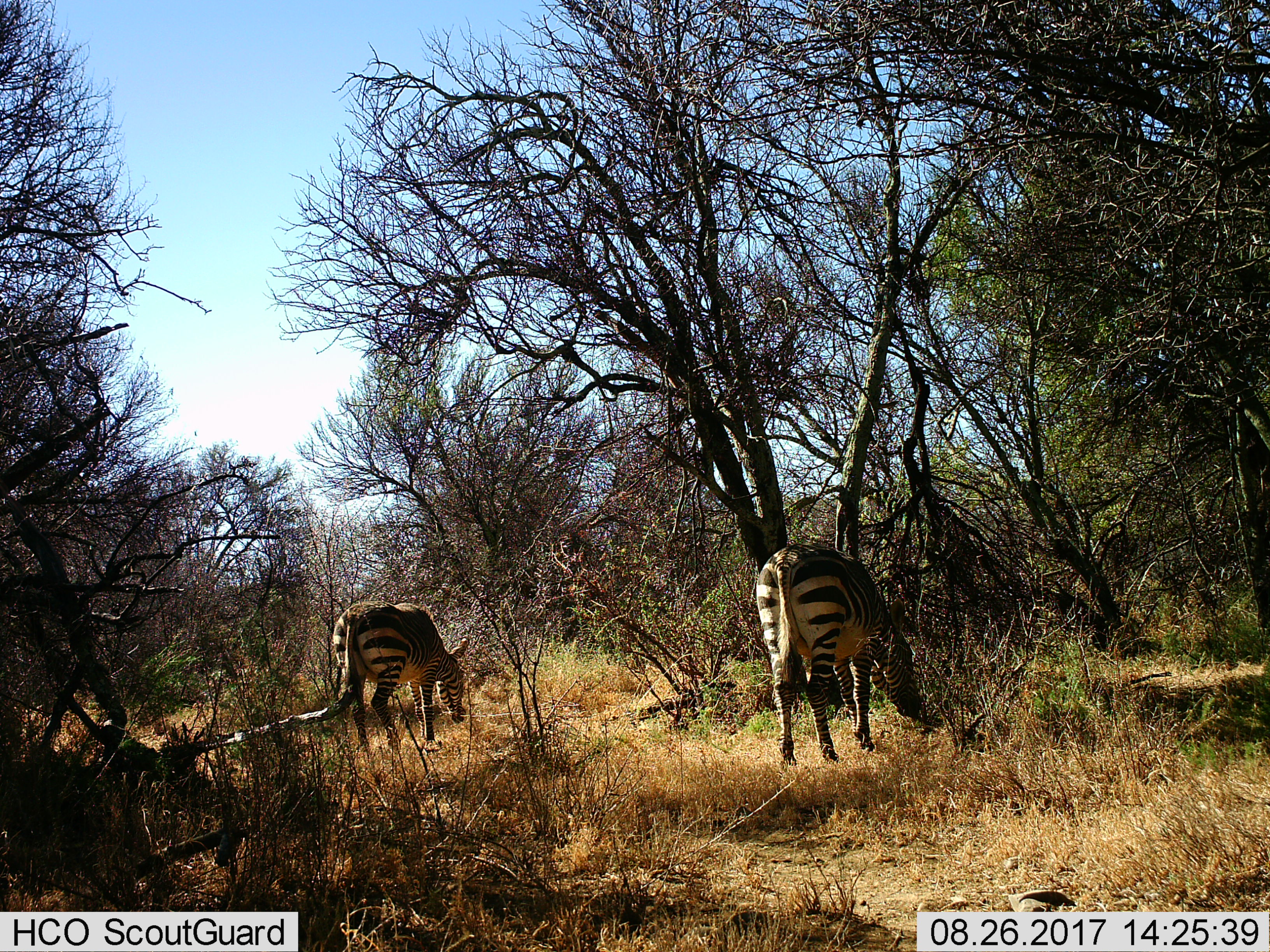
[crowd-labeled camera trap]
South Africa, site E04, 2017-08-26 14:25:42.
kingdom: Animalia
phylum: Chordata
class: Mammalia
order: Perissodactyla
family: Equidae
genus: Equus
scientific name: Equus zebra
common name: mountain zebra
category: zebramountain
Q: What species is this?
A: Zebramountain (mountain zebra) (Equus zebra).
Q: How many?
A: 2.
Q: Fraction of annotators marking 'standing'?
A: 20%.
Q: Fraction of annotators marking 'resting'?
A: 0%.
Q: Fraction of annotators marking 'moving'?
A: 0%.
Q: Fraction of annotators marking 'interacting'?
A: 10%.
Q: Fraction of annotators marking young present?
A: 0%.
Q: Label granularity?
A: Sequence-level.